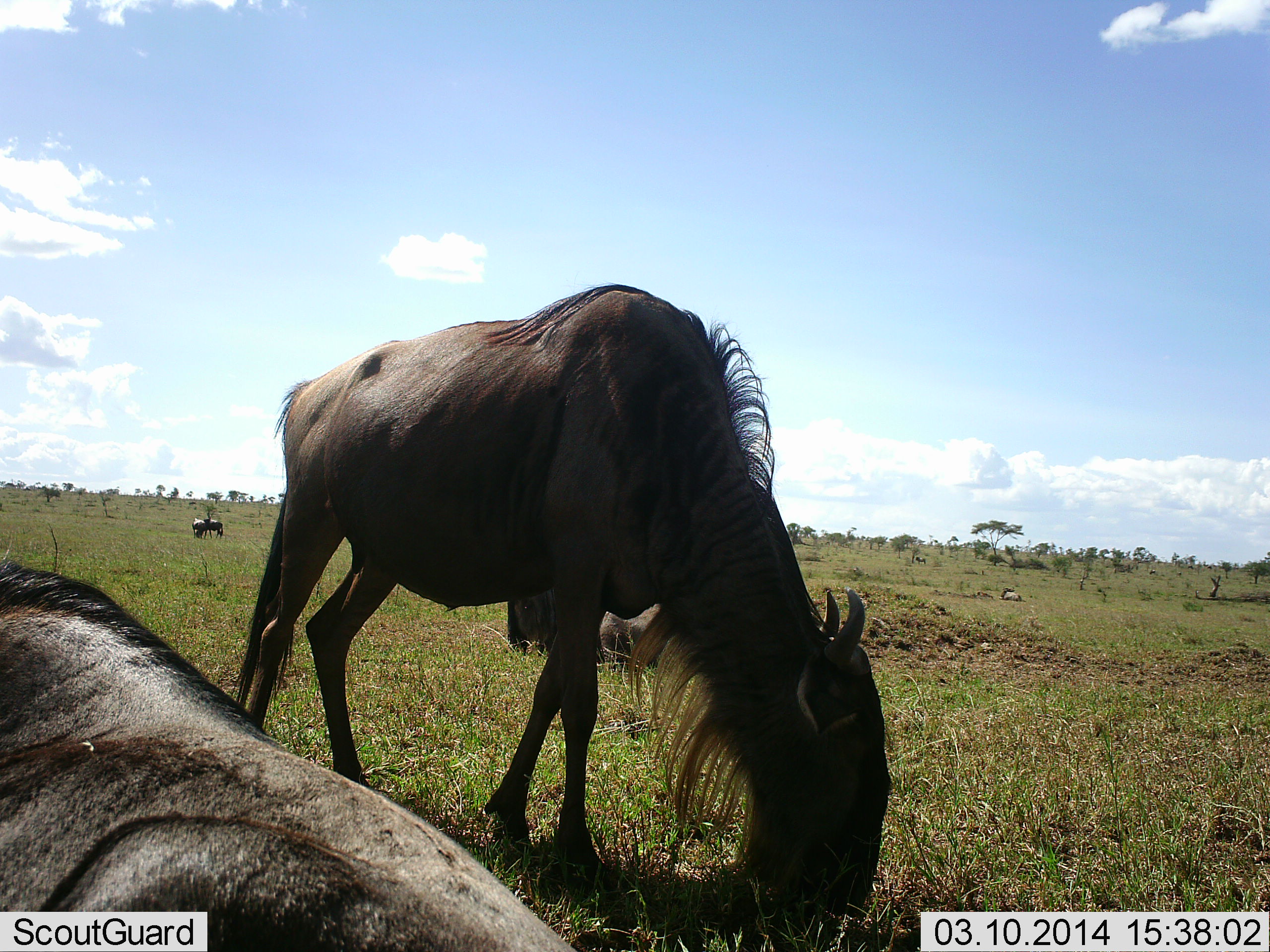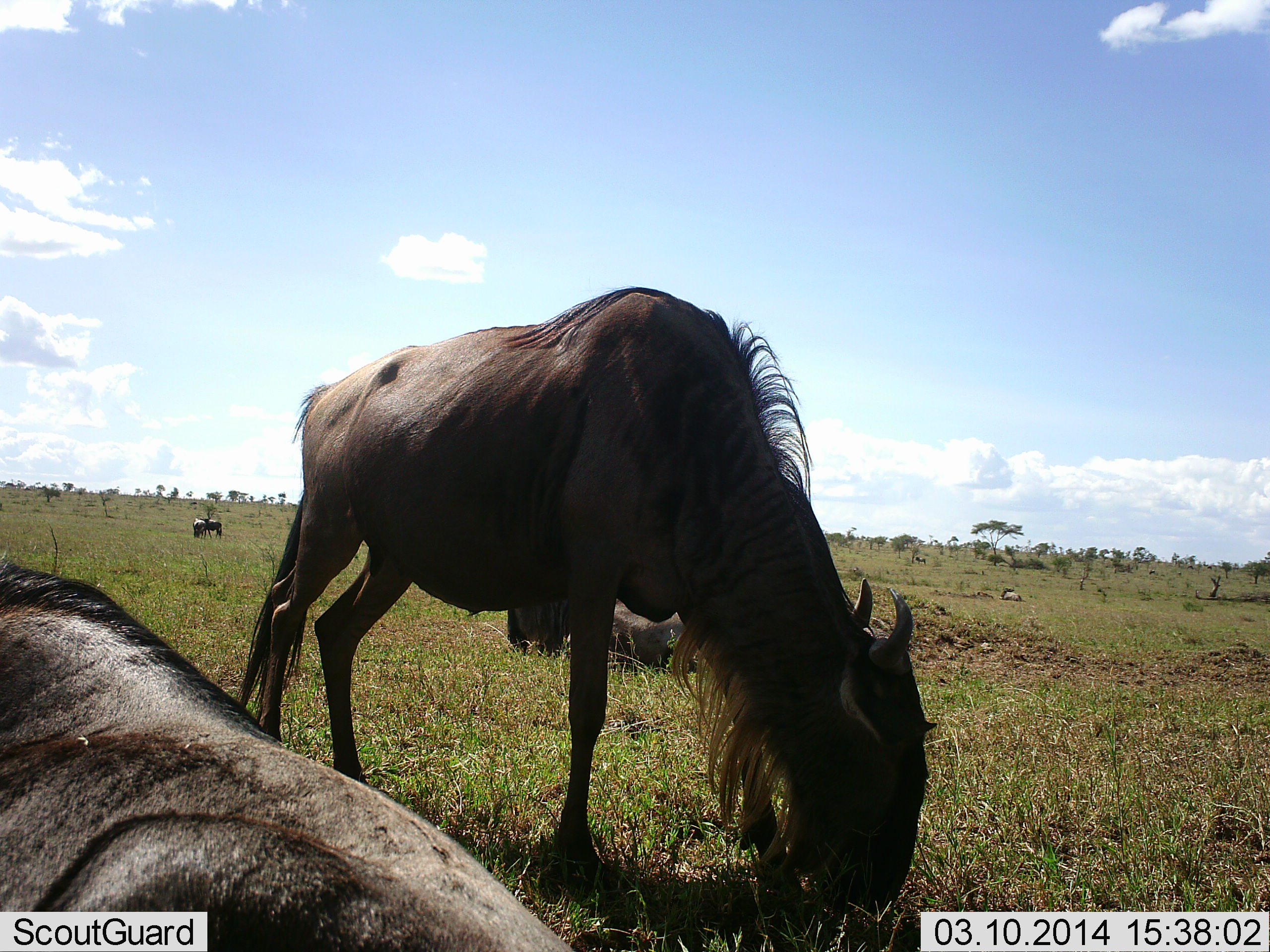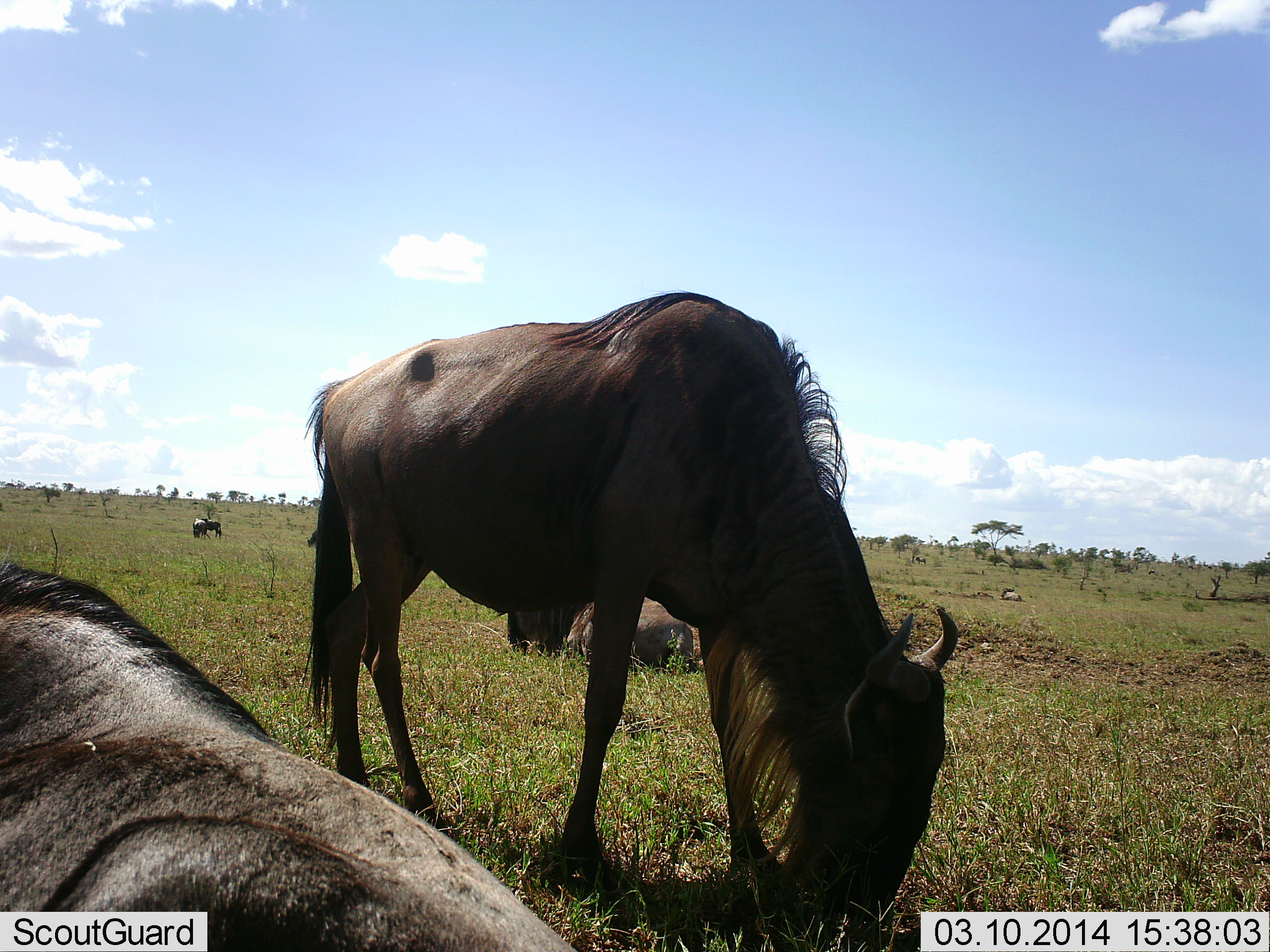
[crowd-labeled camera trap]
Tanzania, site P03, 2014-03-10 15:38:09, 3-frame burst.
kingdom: Animalia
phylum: Chordata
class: Mammalia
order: Artiodactyla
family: Bovidae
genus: Connochaetes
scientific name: Connochaetes taurinus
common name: blue wildebeest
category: wildebeest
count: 4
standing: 40%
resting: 90%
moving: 20%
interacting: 10%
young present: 0%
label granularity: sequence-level